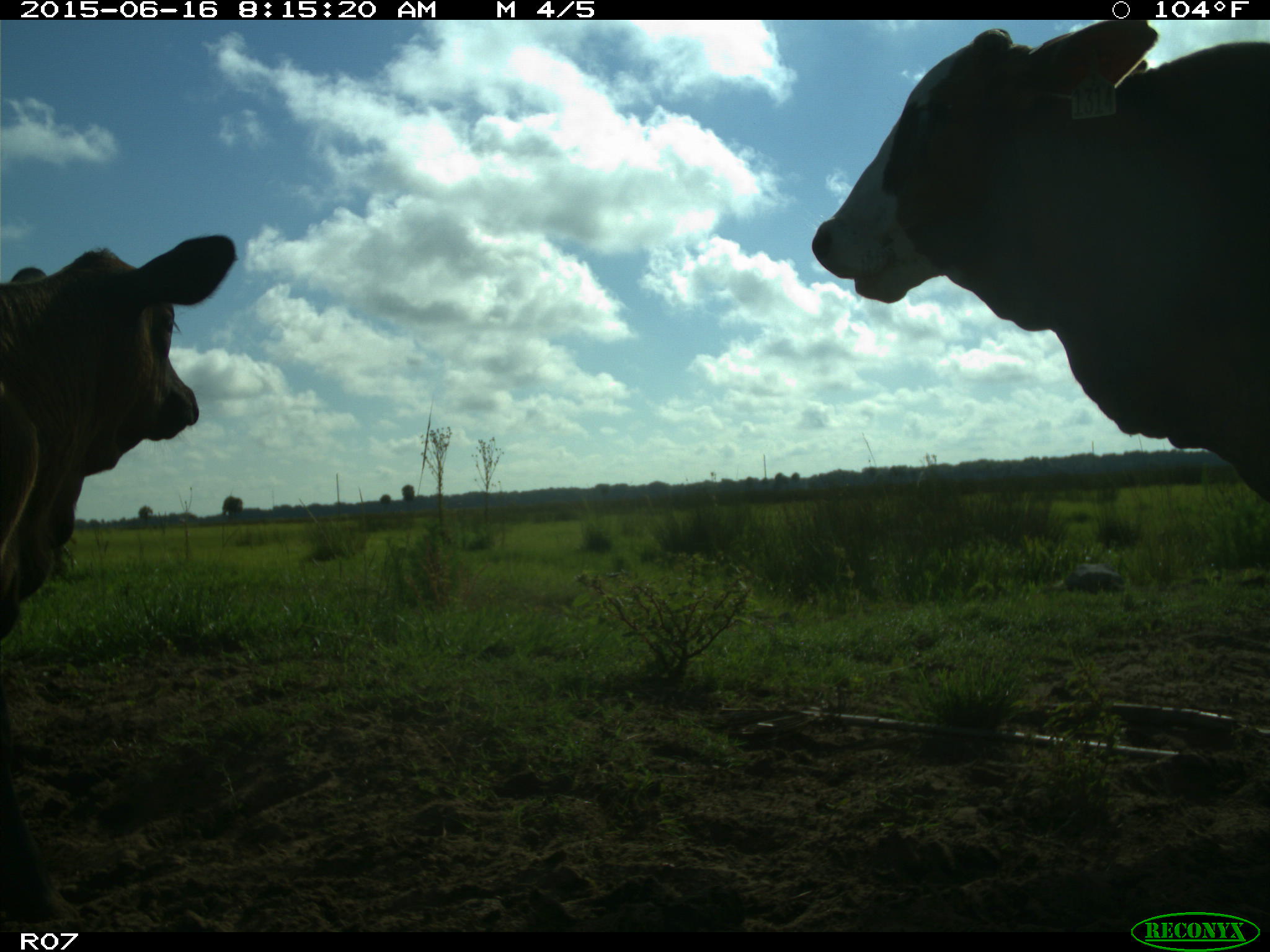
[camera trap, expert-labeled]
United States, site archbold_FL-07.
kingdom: Animalia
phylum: Chordata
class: Mammalia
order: Artiodactyla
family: Bovidae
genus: Bos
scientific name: Bos taurus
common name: domestic cow